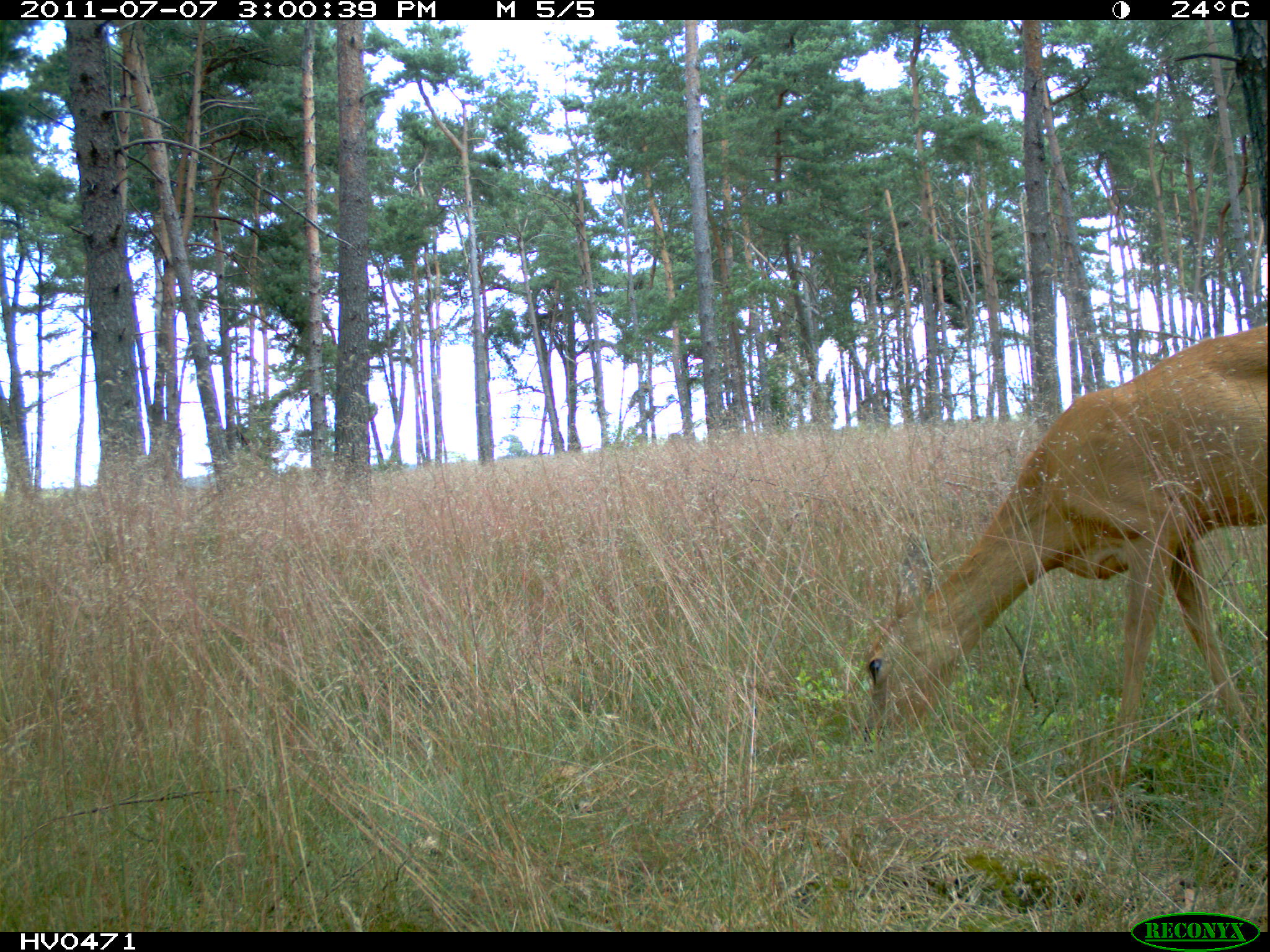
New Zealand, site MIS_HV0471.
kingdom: Animalia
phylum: Chordata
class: Mammalia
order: Artiodactyla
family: Cervidae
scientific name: Cervidae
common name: deer